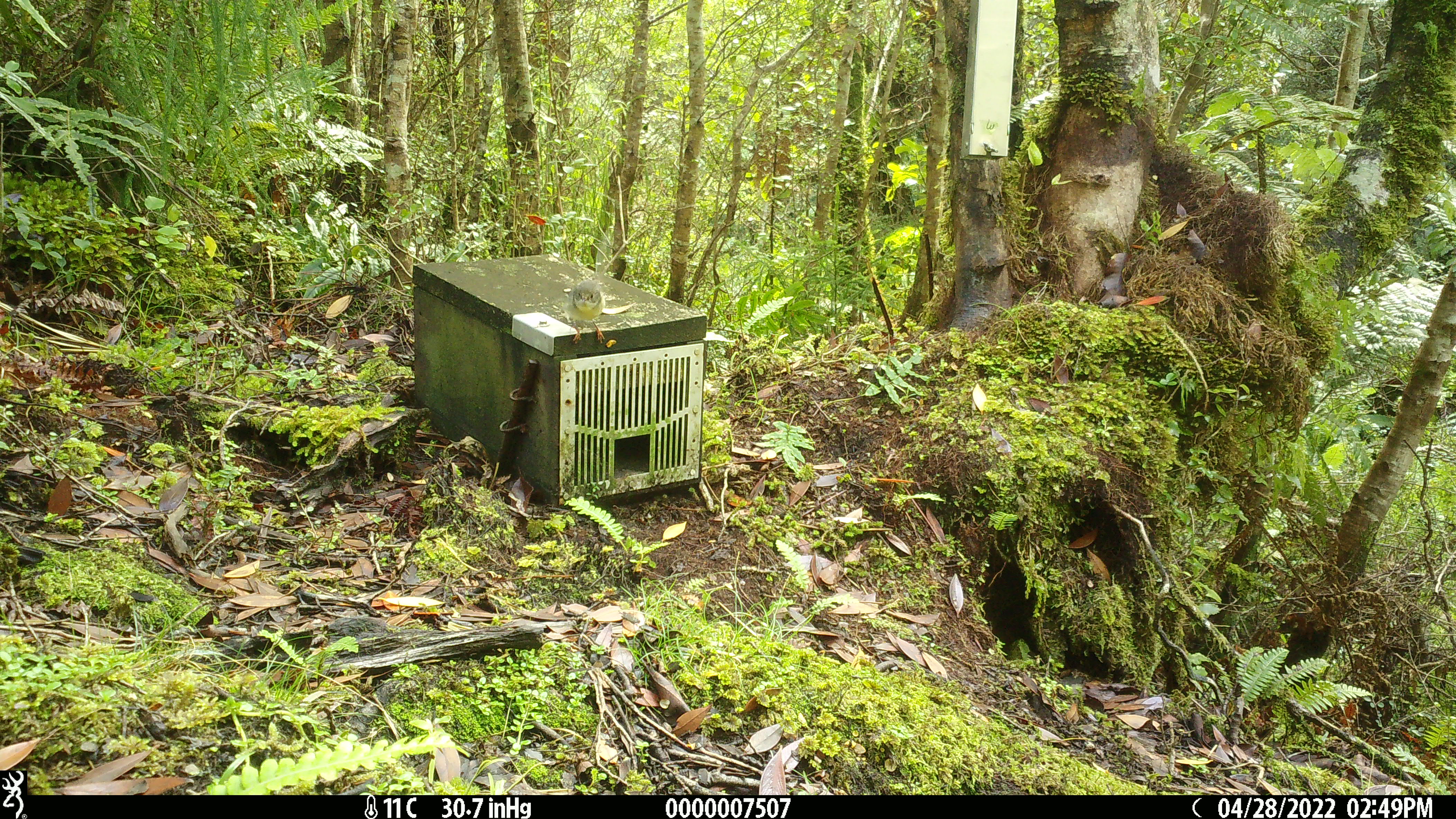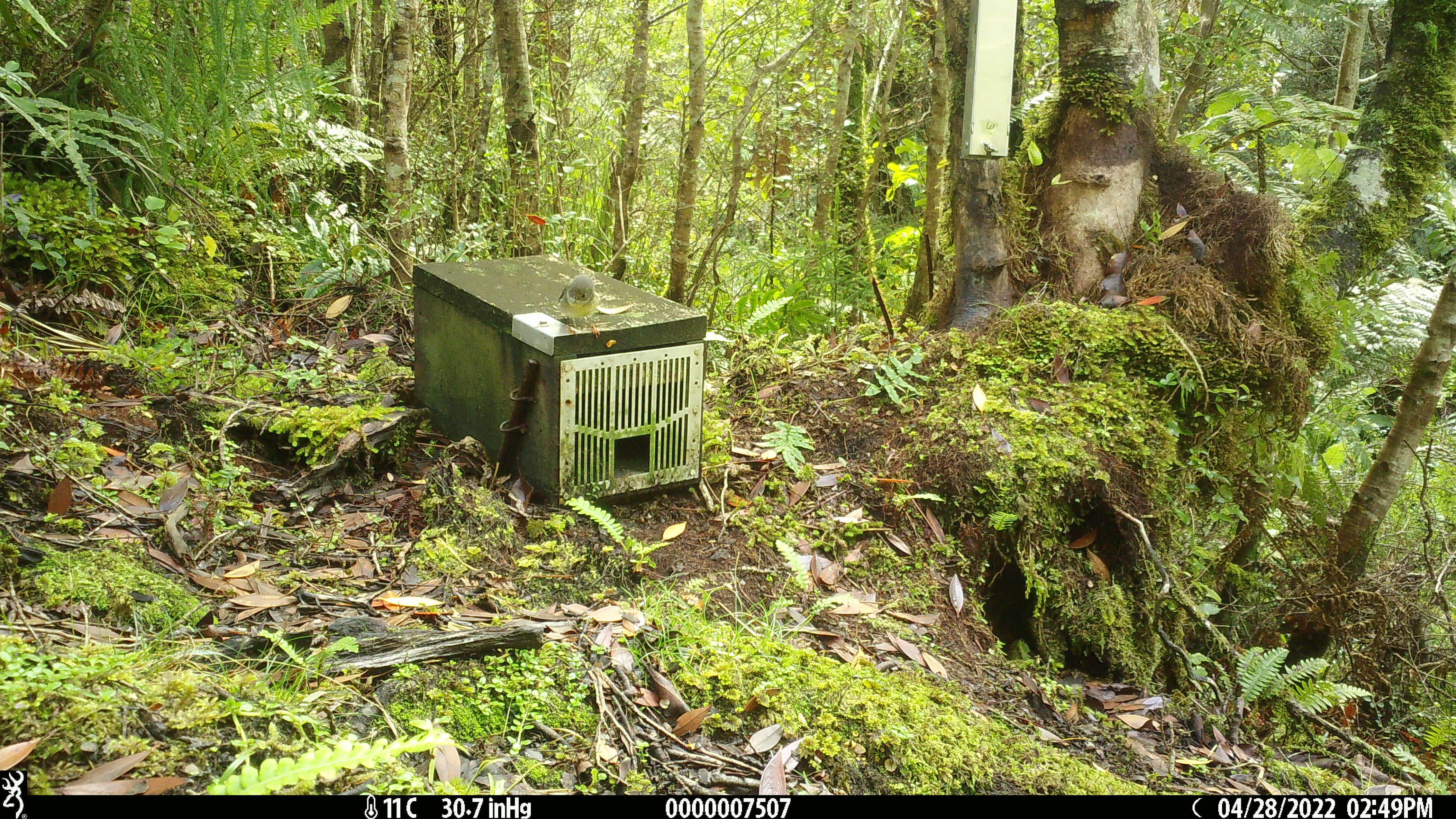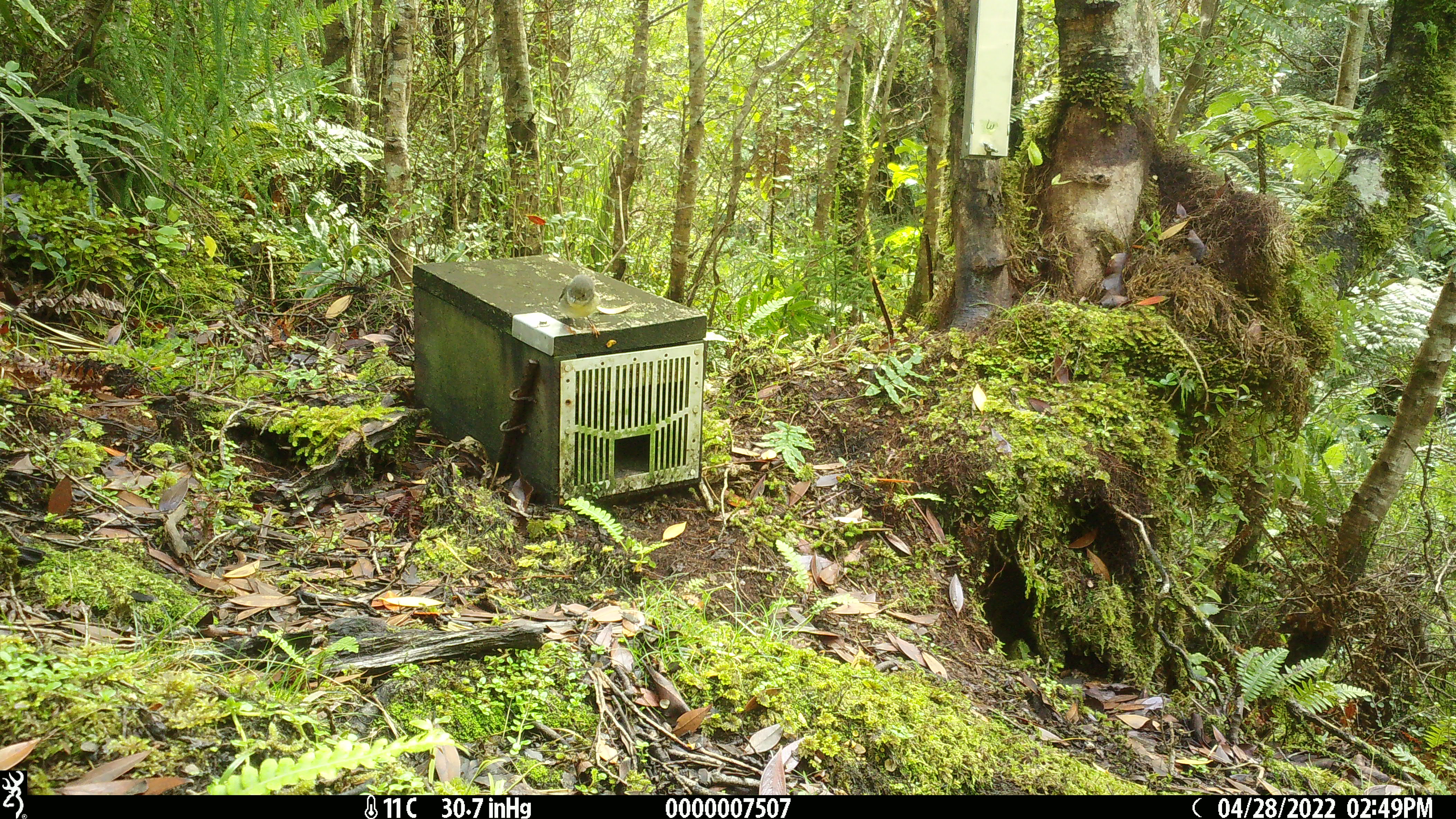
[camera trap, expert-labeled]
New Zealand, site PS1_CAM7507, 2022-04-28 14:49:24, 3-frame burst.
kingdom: Animalia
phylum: Chordata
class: Aves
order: Passeriformes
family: Petroicidae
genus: Petroica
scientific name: Petroica macrocephala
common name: tomtit